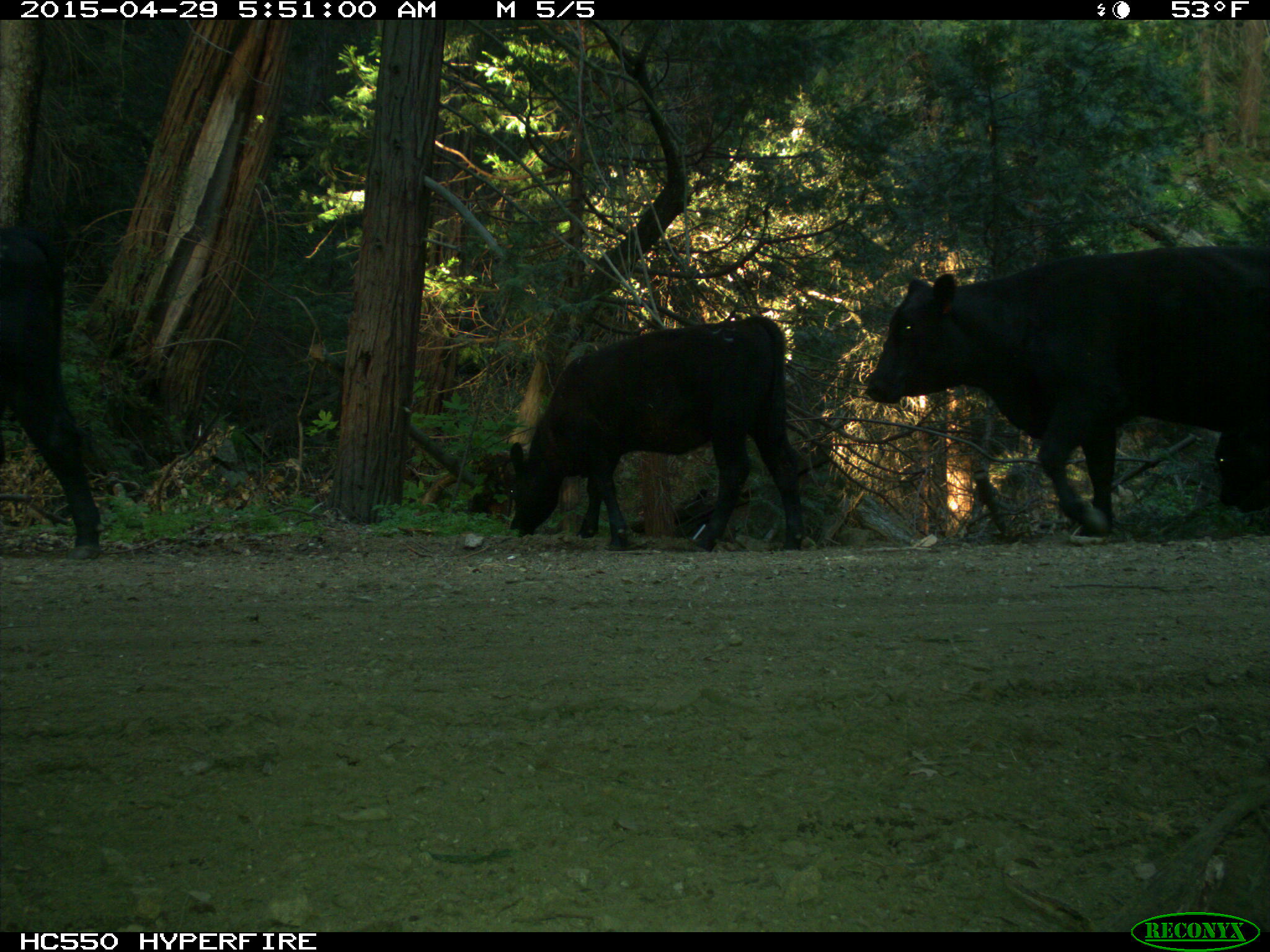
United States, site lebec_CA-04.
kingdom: Animalia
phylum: Chordata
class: Mammalia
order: Artiodactyla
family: Bovidae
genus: Bos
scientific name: Bos taurus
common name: domestic cow